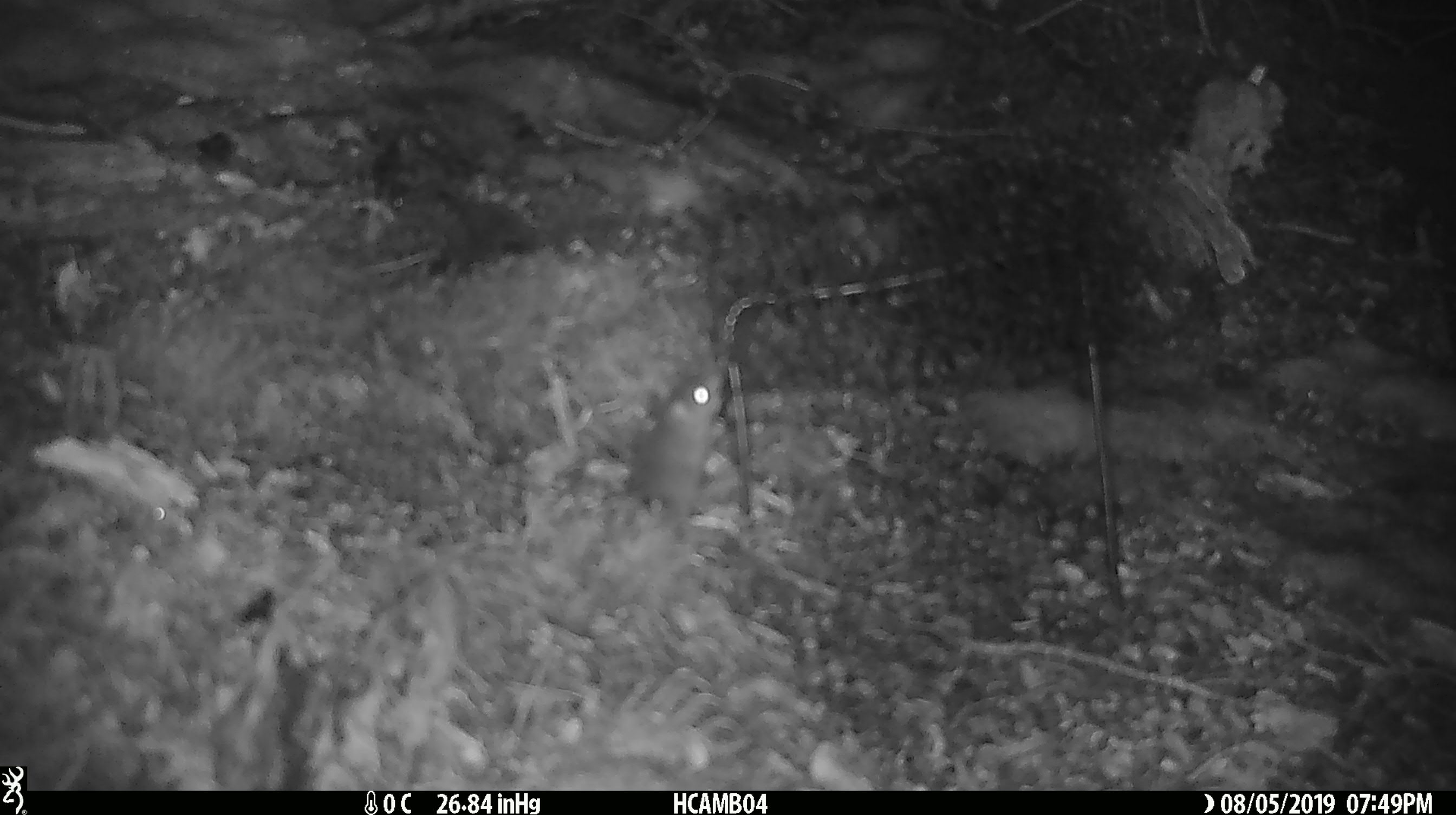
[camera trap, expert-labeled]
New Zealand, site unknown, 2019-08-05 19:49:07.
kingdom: Animalia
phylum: Chordata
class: Mammalia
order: Rodentia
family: Muridae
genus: Mus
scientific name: Mus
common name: mouse